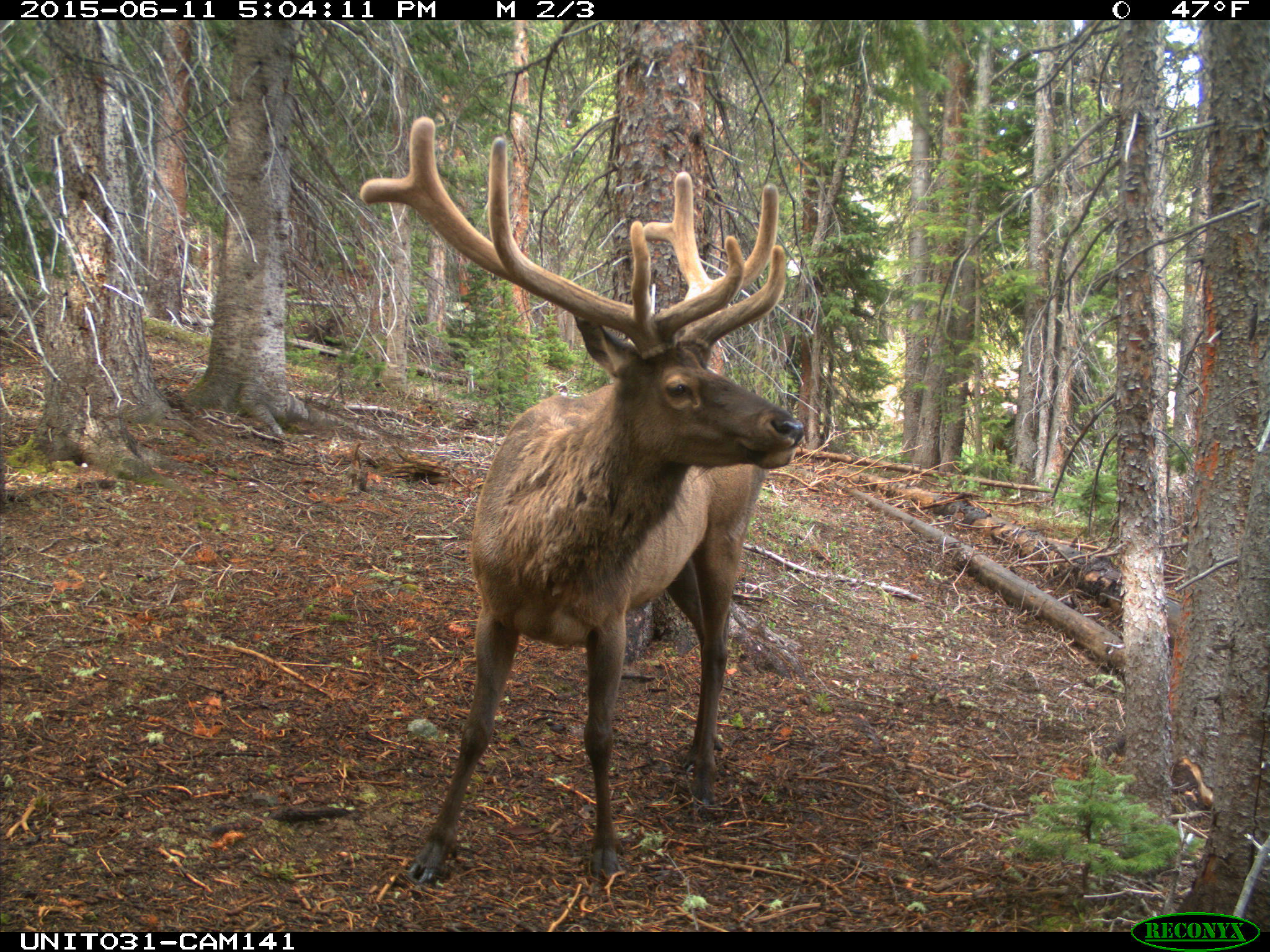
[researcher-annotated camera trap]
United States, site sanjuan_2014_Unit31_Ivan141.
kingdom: Animalia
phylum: Chordata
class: Mammalia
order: Artiodactyla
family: Cervidae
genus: Cervus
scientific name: Cervus elaphus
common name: red deer